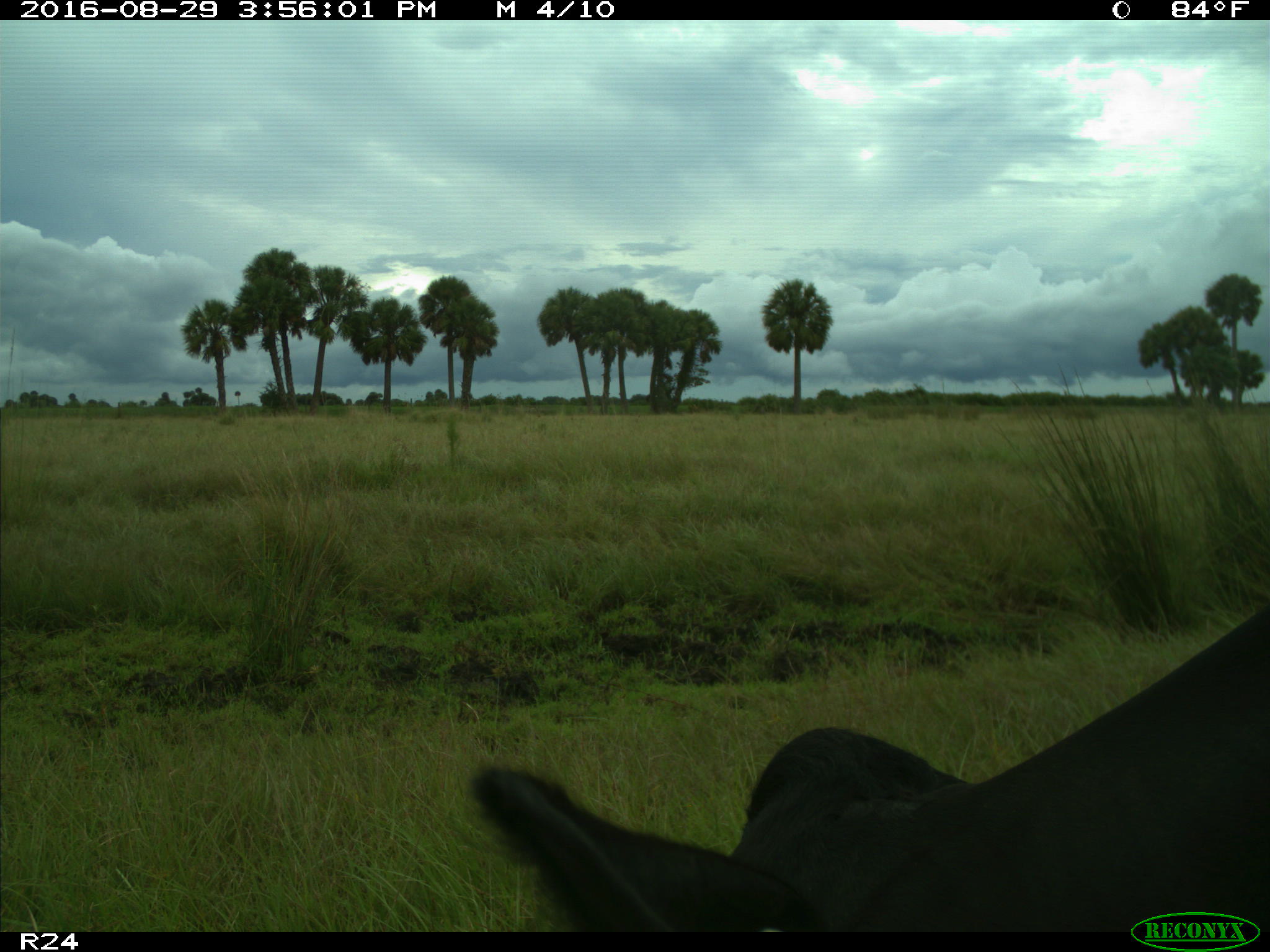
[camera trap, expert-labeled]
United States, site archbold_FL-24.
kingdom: Animalia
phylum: Chordata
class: Mammalia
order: Artiodactyla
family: Bovidae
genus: Bos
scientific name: Bos taurus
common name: domestic cow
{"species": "Bos taurus (domestic cow)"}